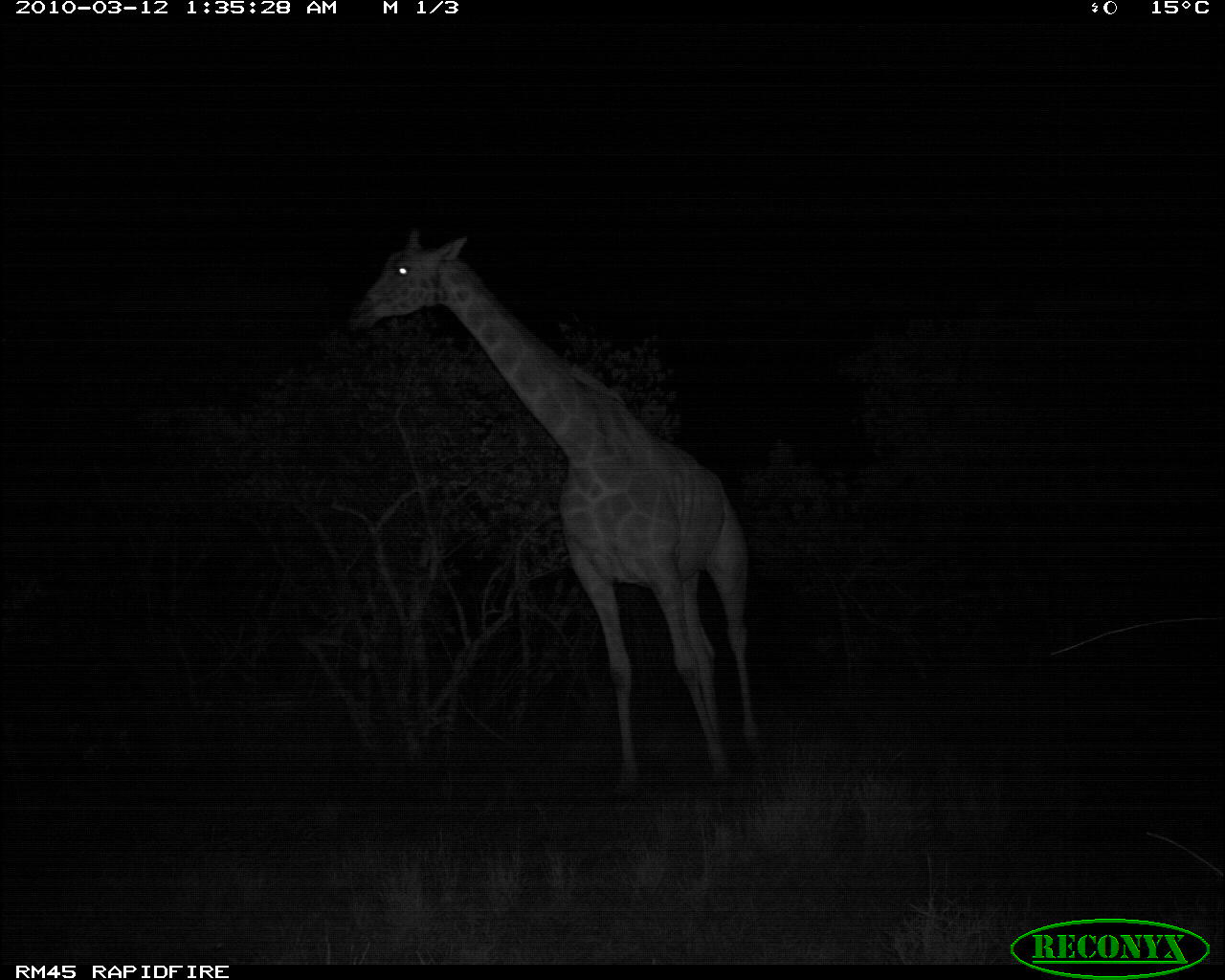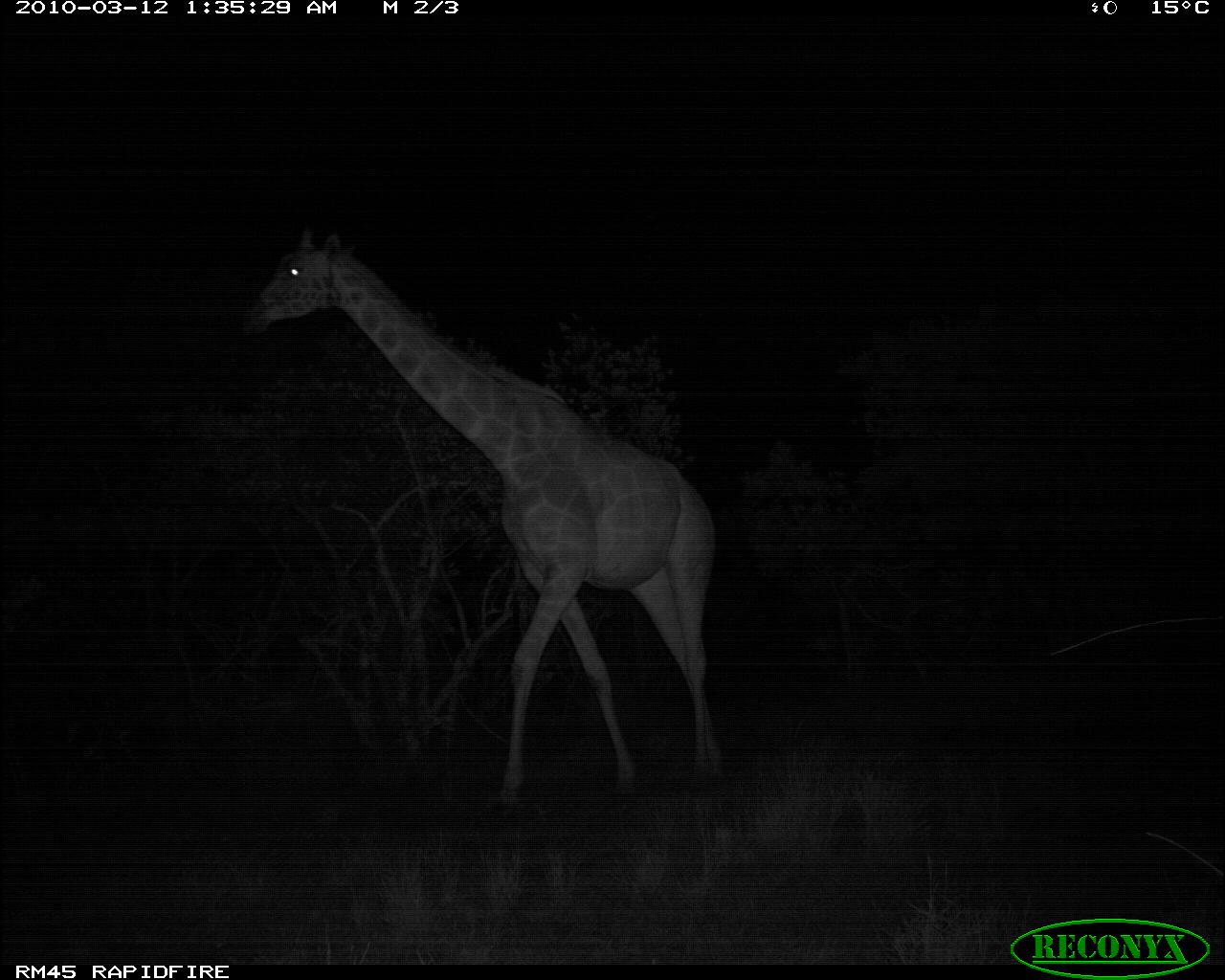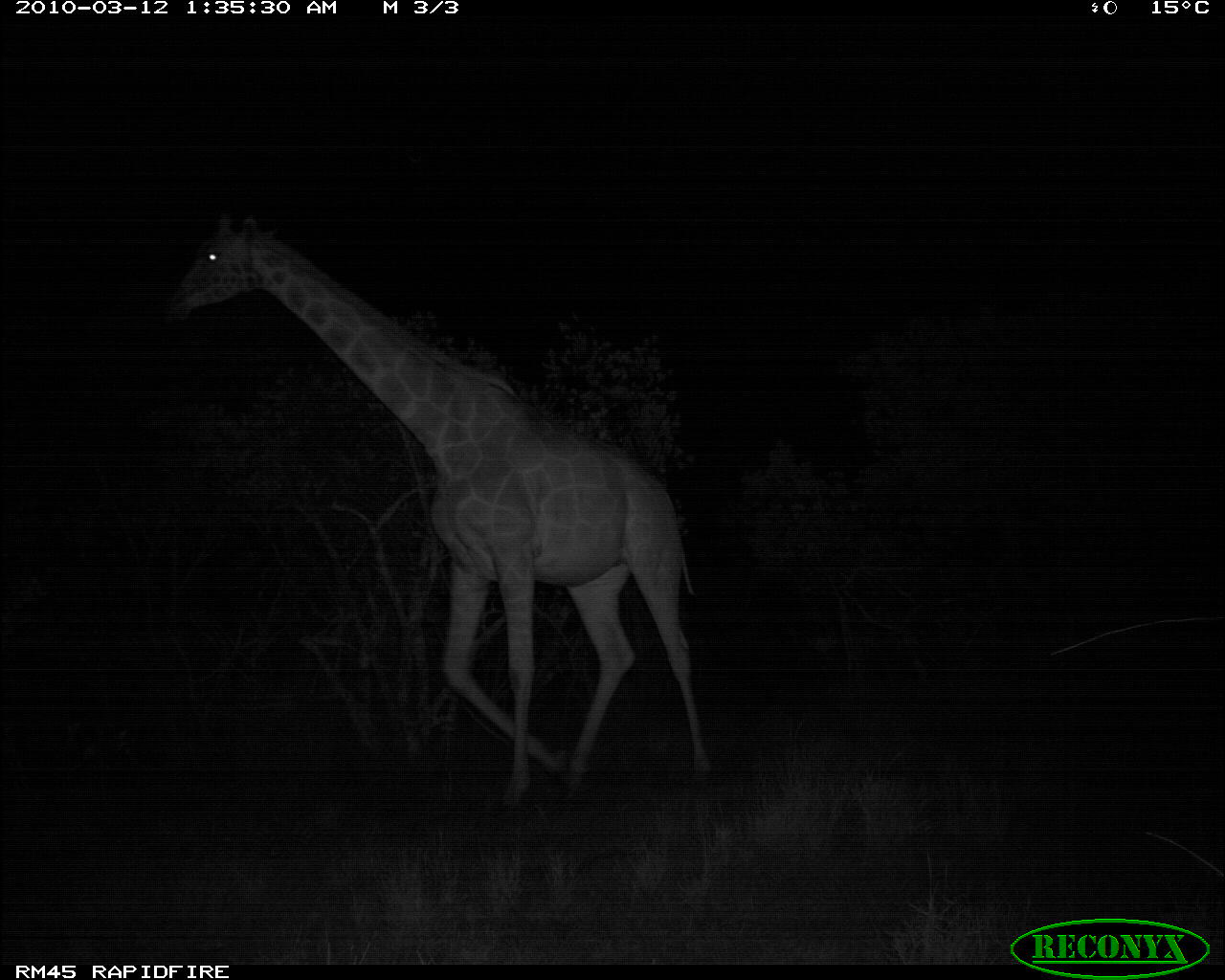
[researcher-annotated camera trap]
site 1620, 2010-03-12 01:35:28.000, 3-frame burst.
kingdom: Animalia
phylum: Chordata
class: Mammalia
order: Artiodactyla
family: Giraffidae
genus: Giraffa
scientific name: Giraffa camelopardalis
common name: giraffe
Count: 1.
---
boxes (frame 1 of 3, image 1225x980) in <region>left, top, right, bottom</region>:
giraffa camelopardalis: <region>342, 226, 768, 808</region>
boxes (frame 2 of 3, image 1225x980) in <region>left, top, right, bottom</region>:
giraffa camelopardalis: <region>235, 221, 725, 821</region>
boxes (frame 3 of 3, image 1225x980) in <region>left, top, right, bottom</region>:
giraffa camelopardalis: <region>152, 204, 717, 819</region>